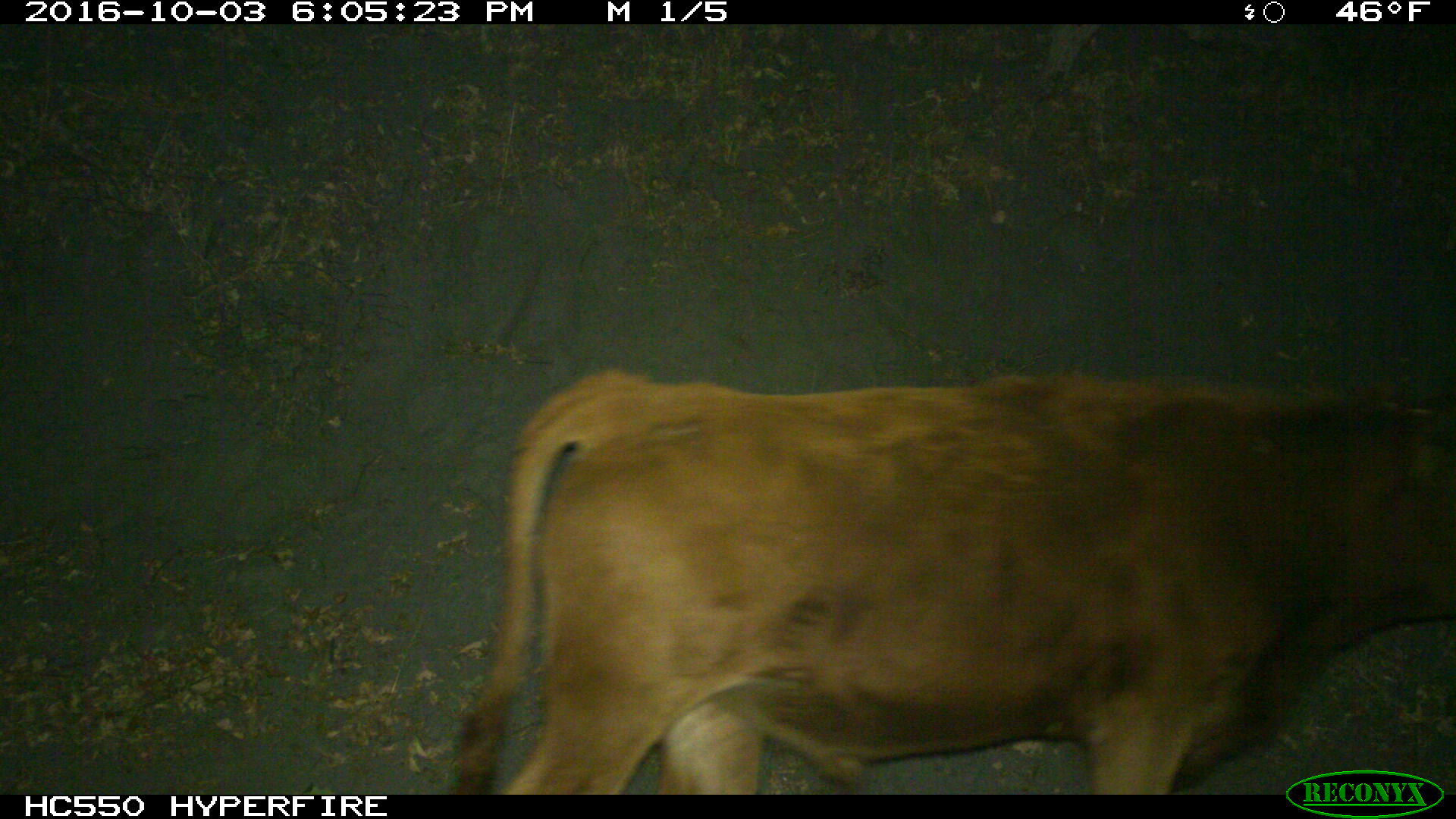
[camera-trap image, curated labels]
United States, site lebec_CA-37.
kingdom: Animalia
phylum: Chordata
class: Mammalia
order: Artiodactyla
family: Bovidae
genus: Bos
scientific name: Bos taurus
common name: domestic cow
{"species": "Bos taurus (domestic cow)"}